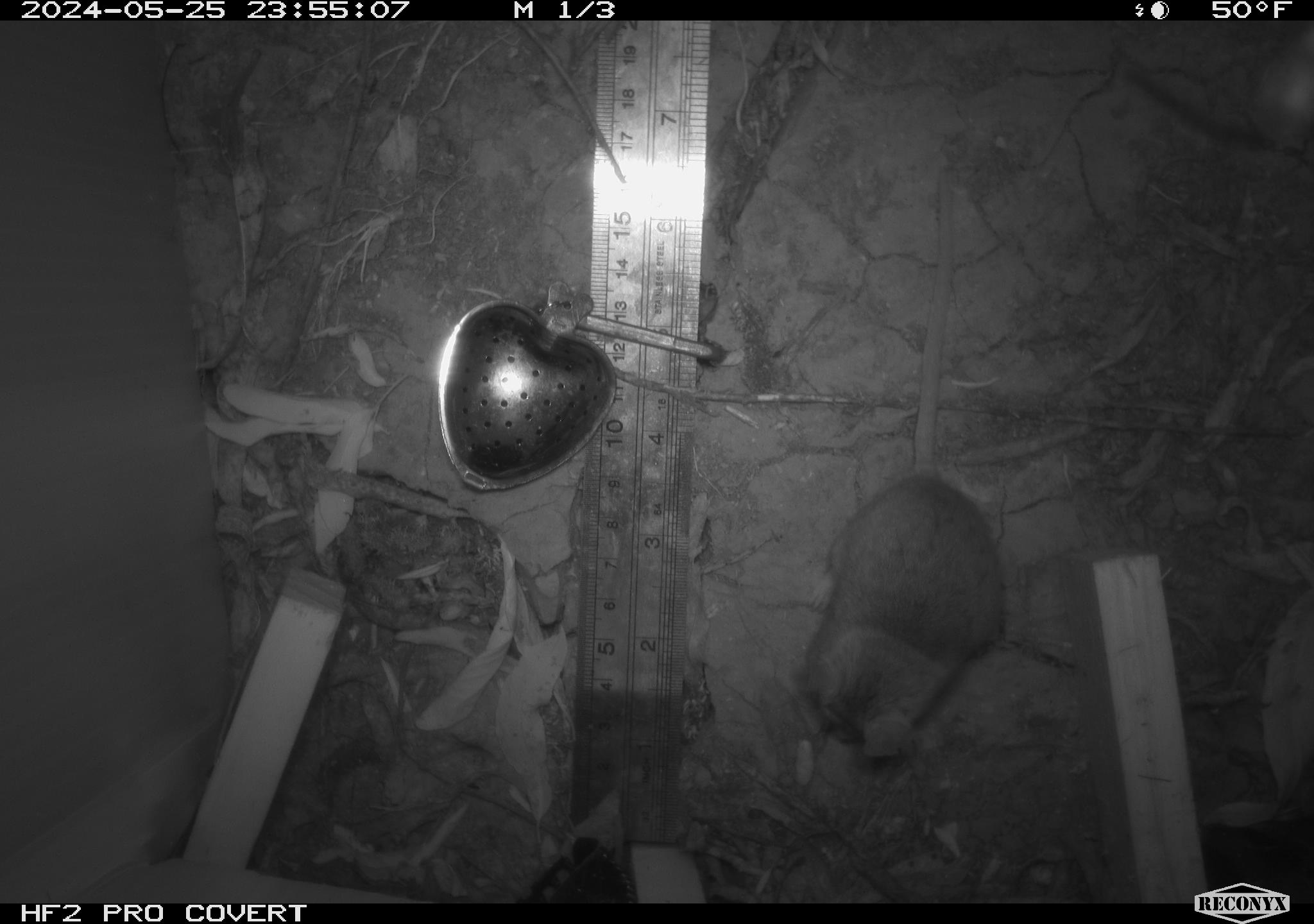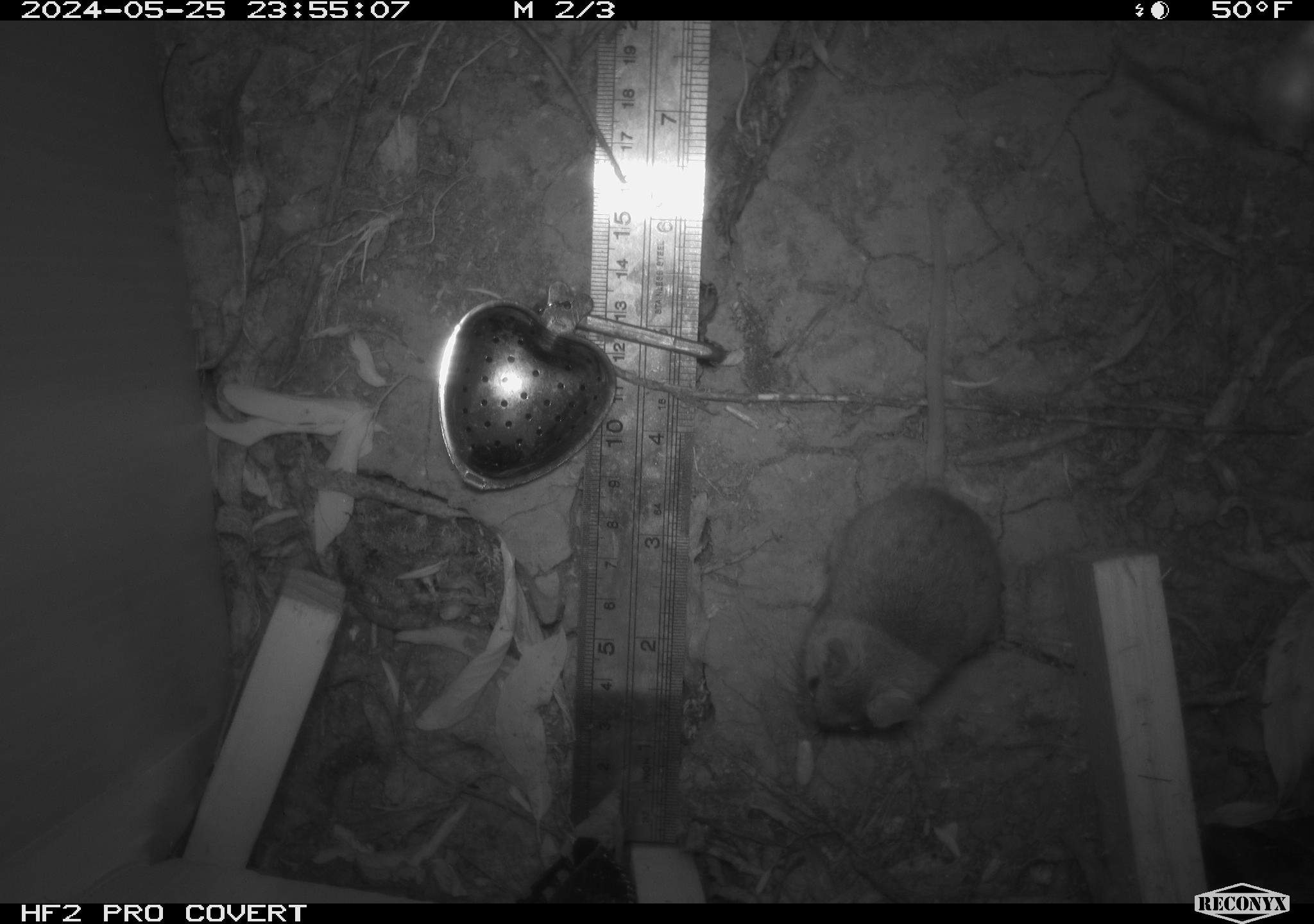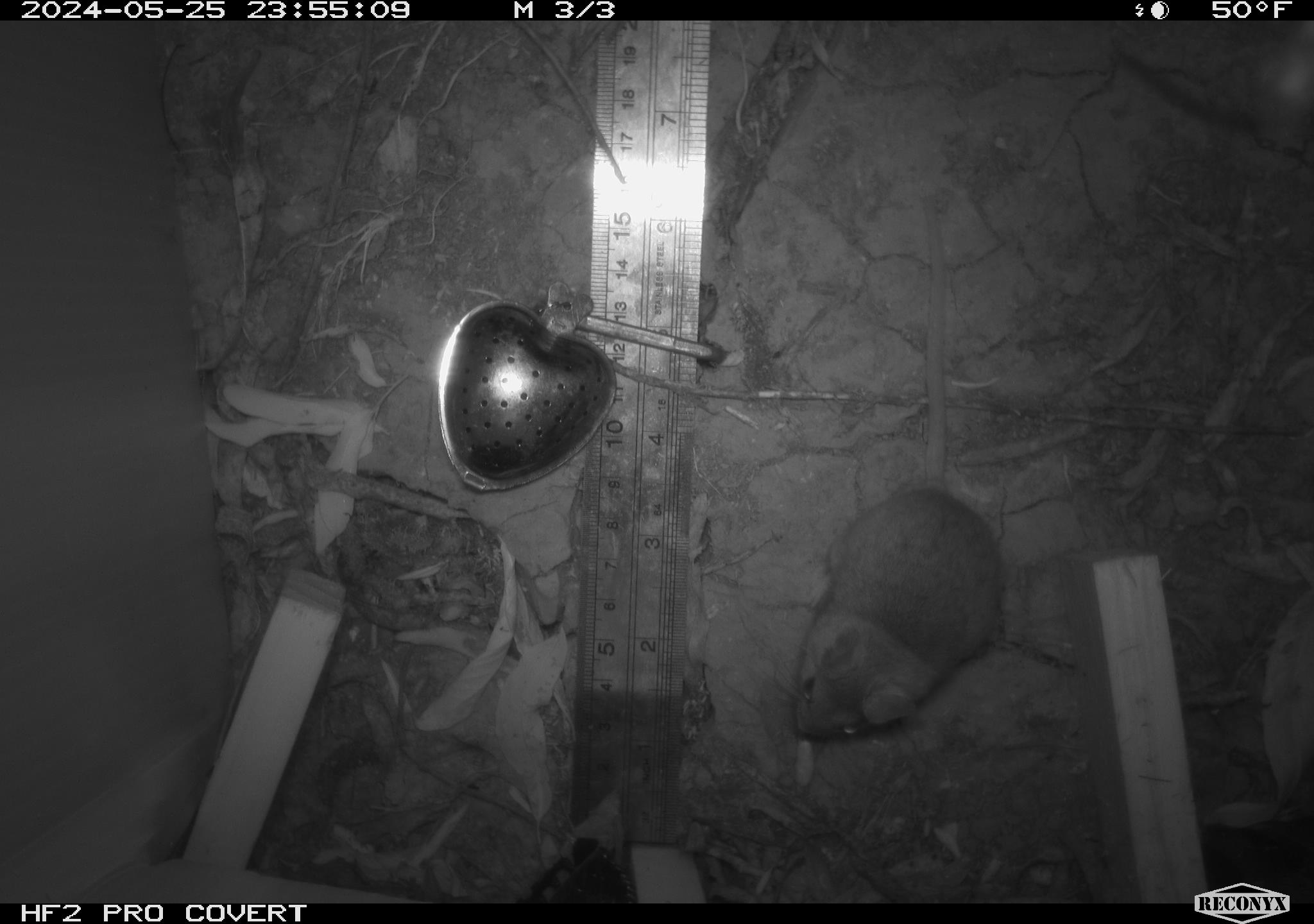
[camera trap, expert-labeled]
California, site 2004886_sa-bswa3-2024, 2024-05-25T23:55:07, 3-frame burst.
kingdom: Animalia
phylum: Chordata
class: Mammalia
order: Rodentia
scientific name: Rodentia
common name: mouse species